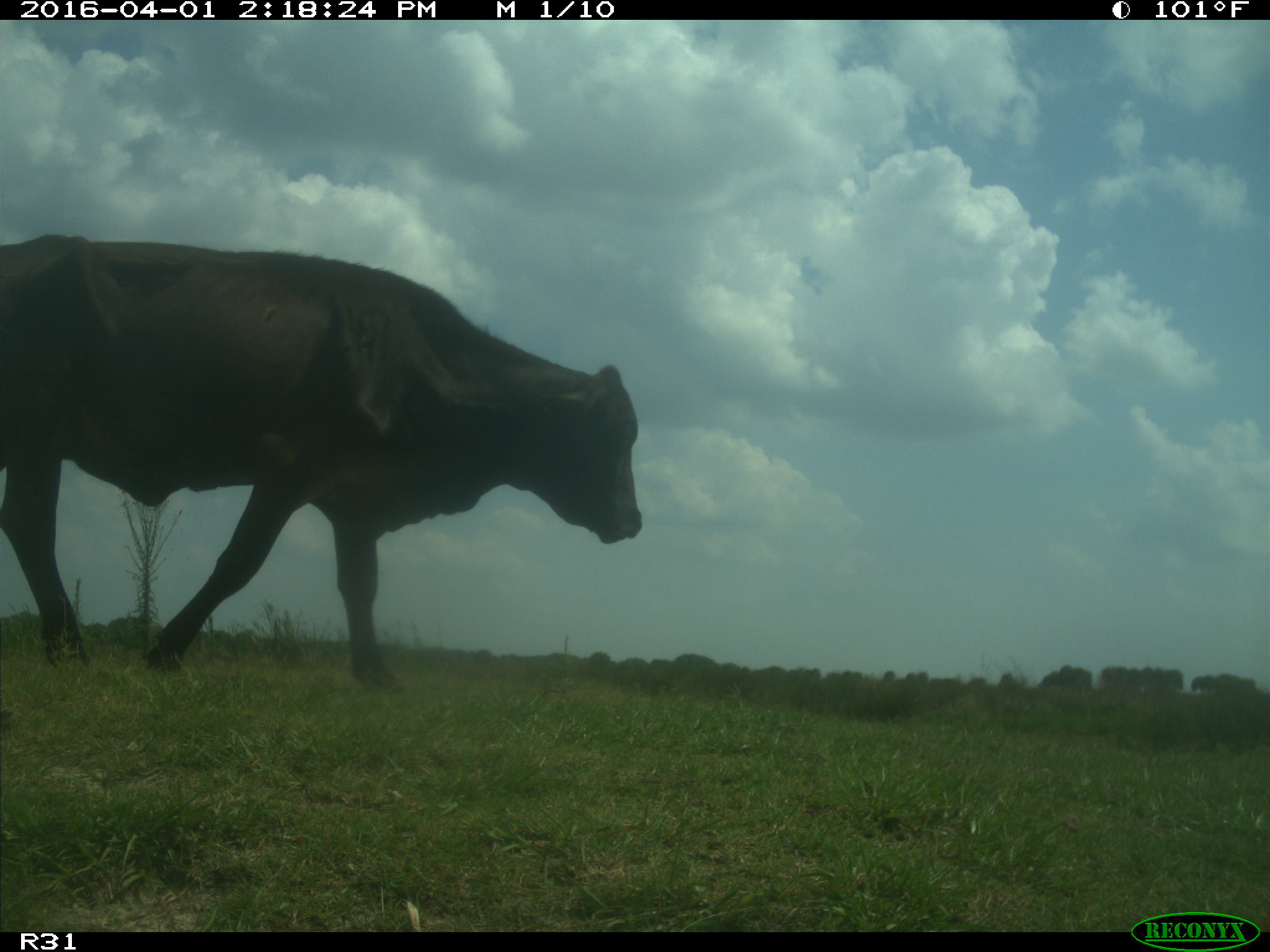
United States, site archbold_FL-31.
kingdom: Animalia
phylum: Chordata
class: Mammalia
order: Artiodactyla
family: Bovidae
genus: Bos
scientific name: Bos taurus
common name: domestic cow